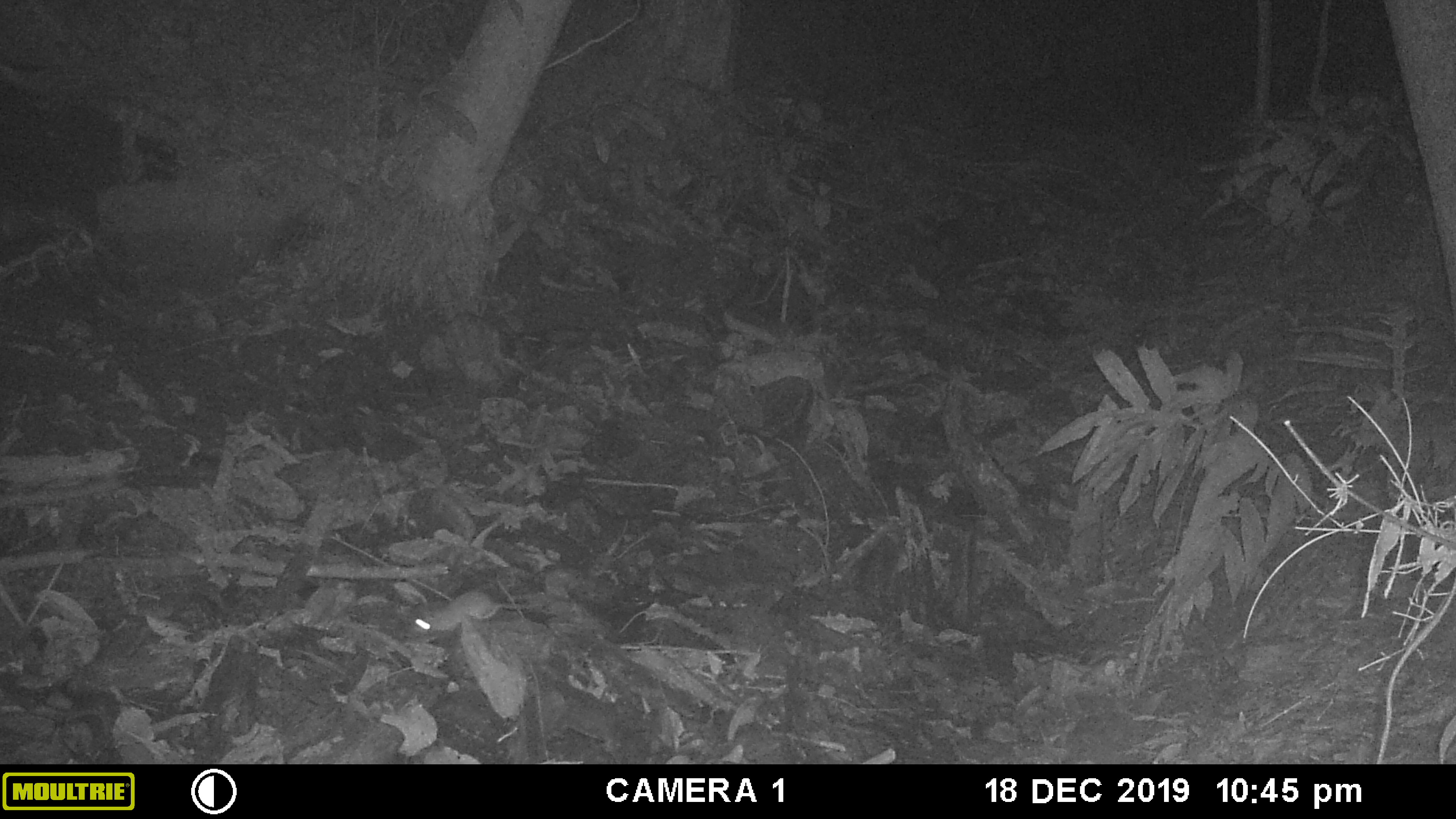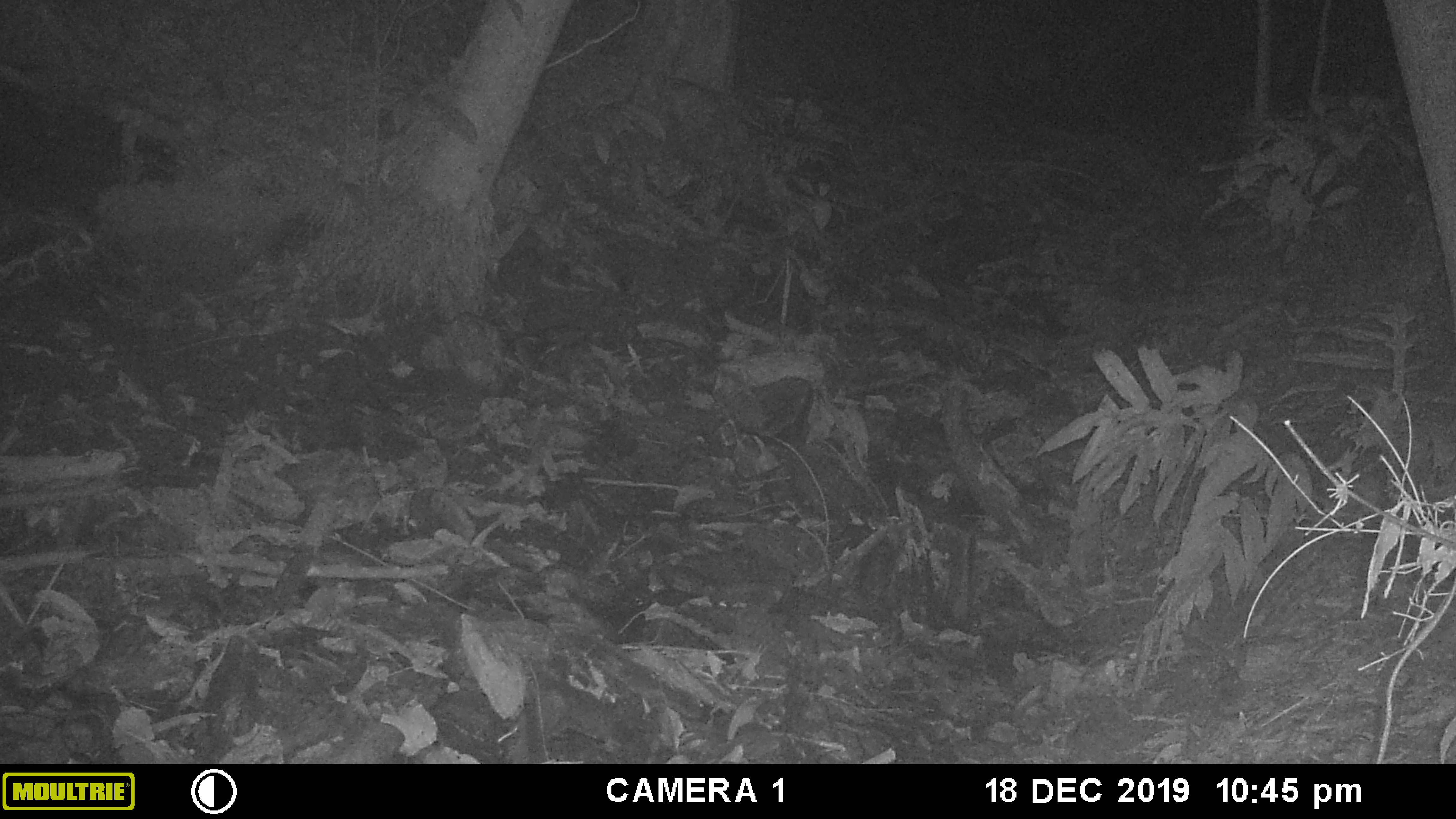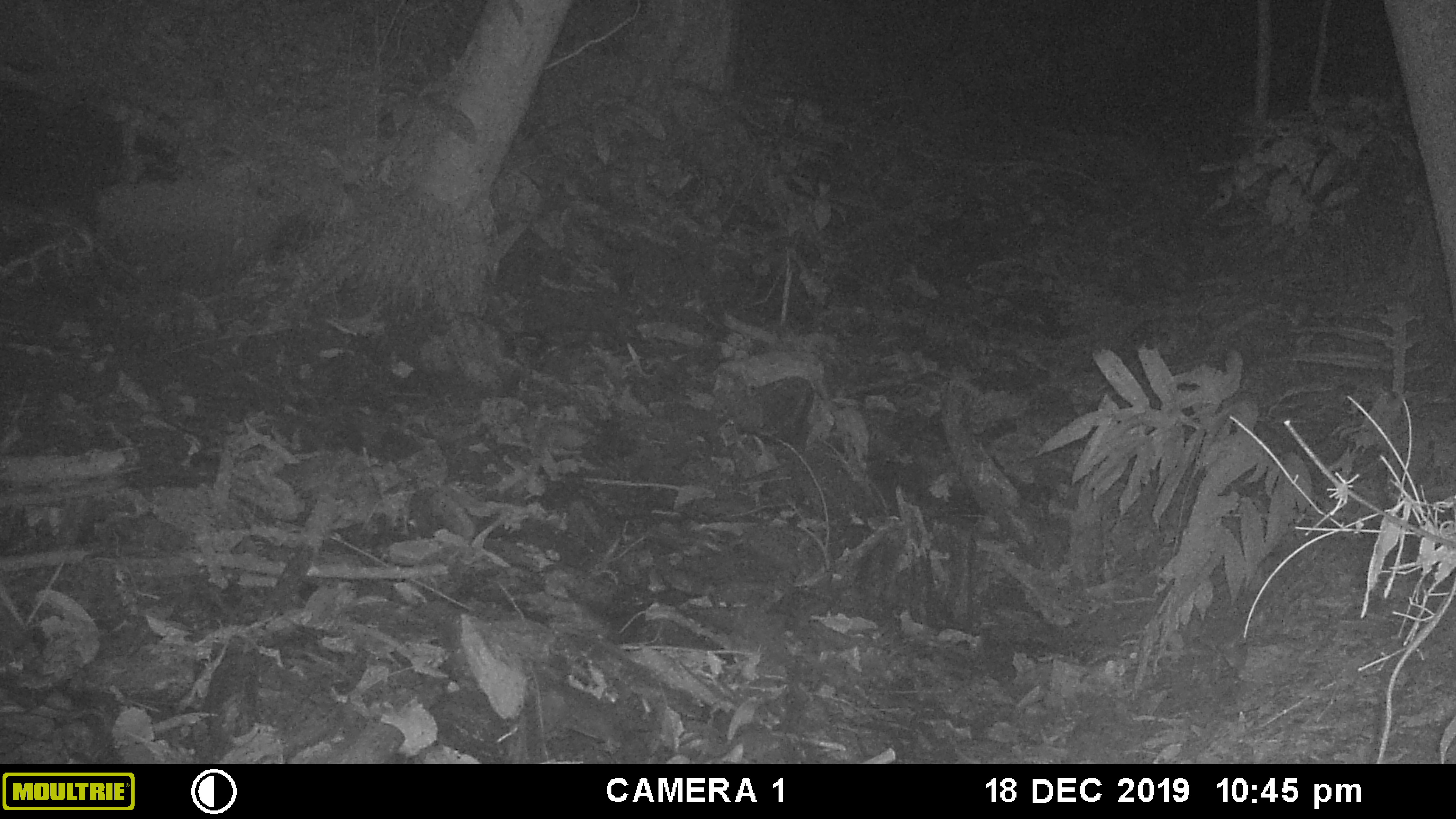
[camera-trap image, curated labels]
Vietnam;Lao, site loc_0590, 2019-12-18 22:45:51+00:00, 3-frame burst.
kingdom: Animalia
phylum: Chordata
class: Mammalia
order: Rodentia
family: Muridae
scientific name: Muridae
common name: old-world mice and rats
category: unidentified murid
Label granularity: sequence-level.